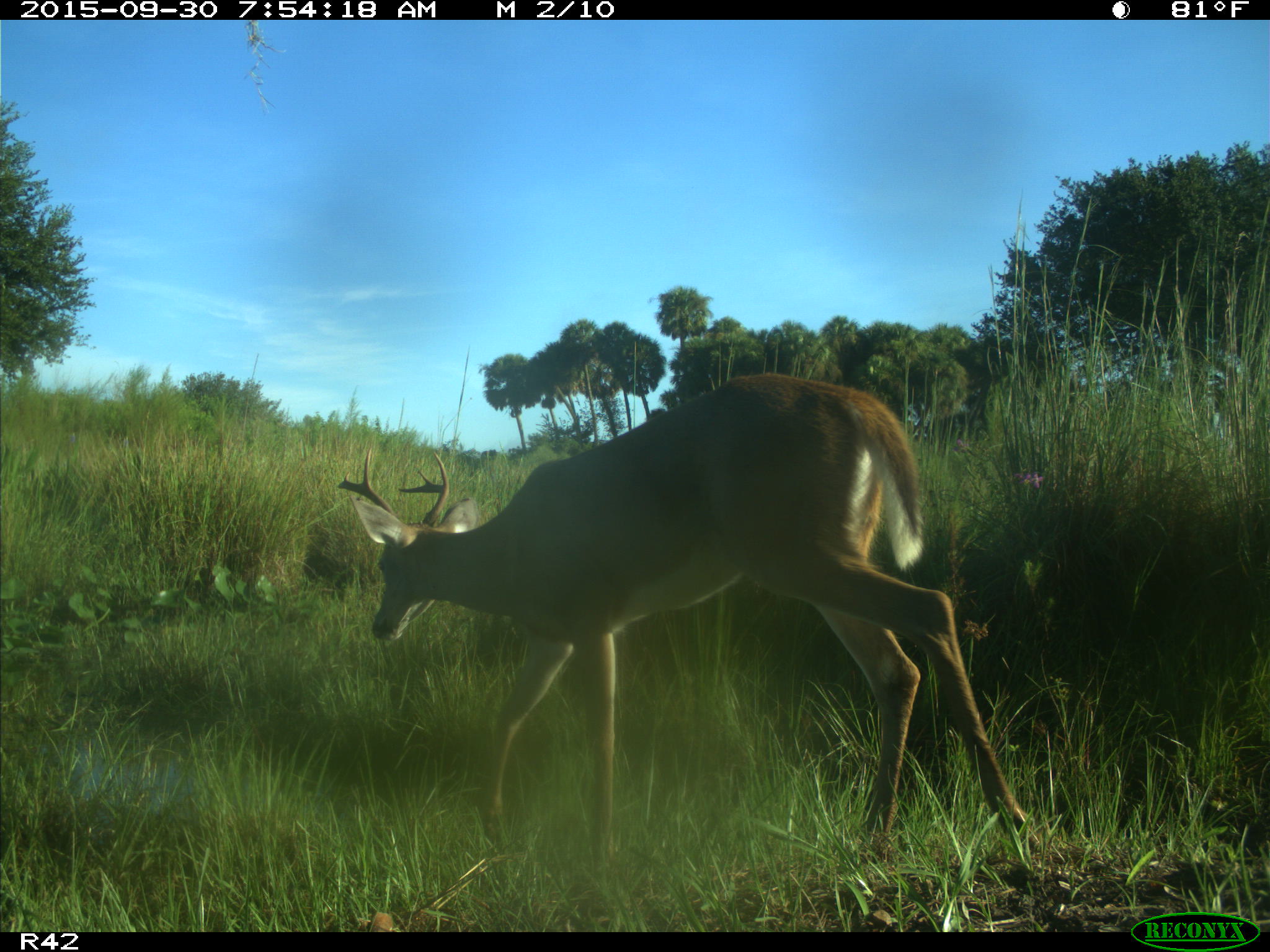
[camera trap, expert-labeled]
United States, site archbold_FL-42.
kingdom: Animalia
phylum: Chordata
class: Mammalia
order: Artiodactyla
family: Cervidae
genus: Odocoileus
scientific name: Odocoileus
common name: deer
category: unidentified deer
Unidentified deer (deer) (Odocoileus).